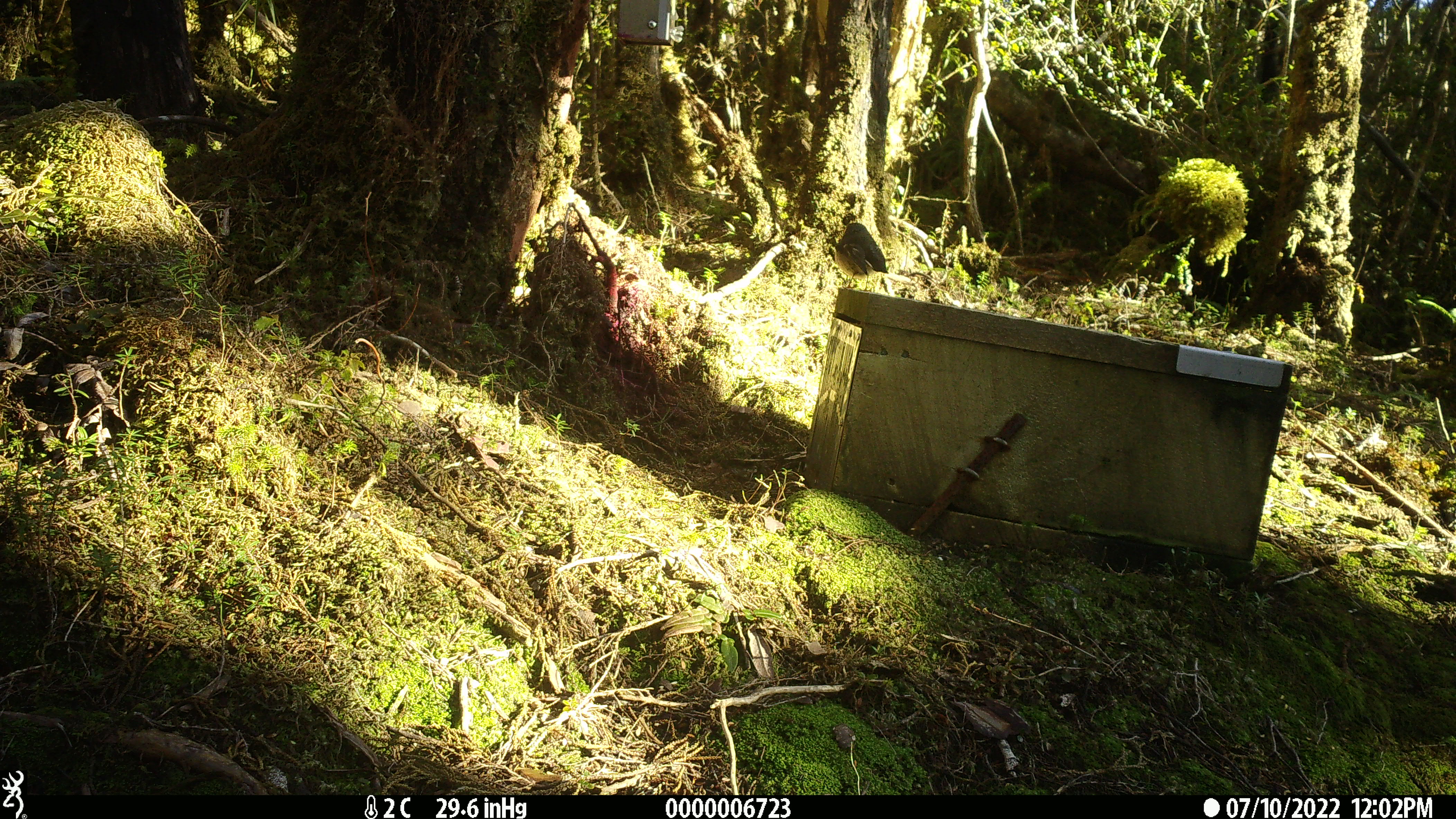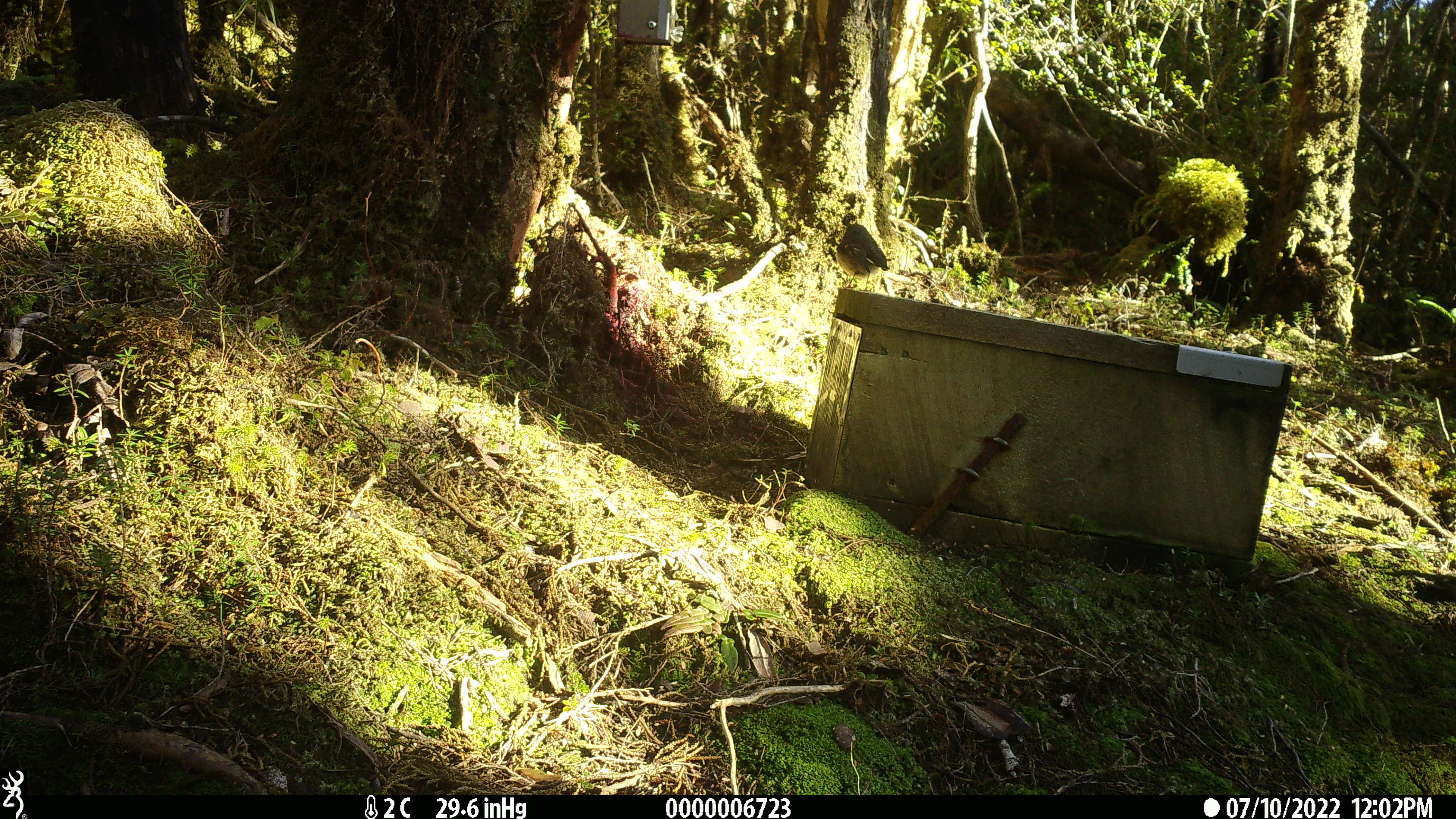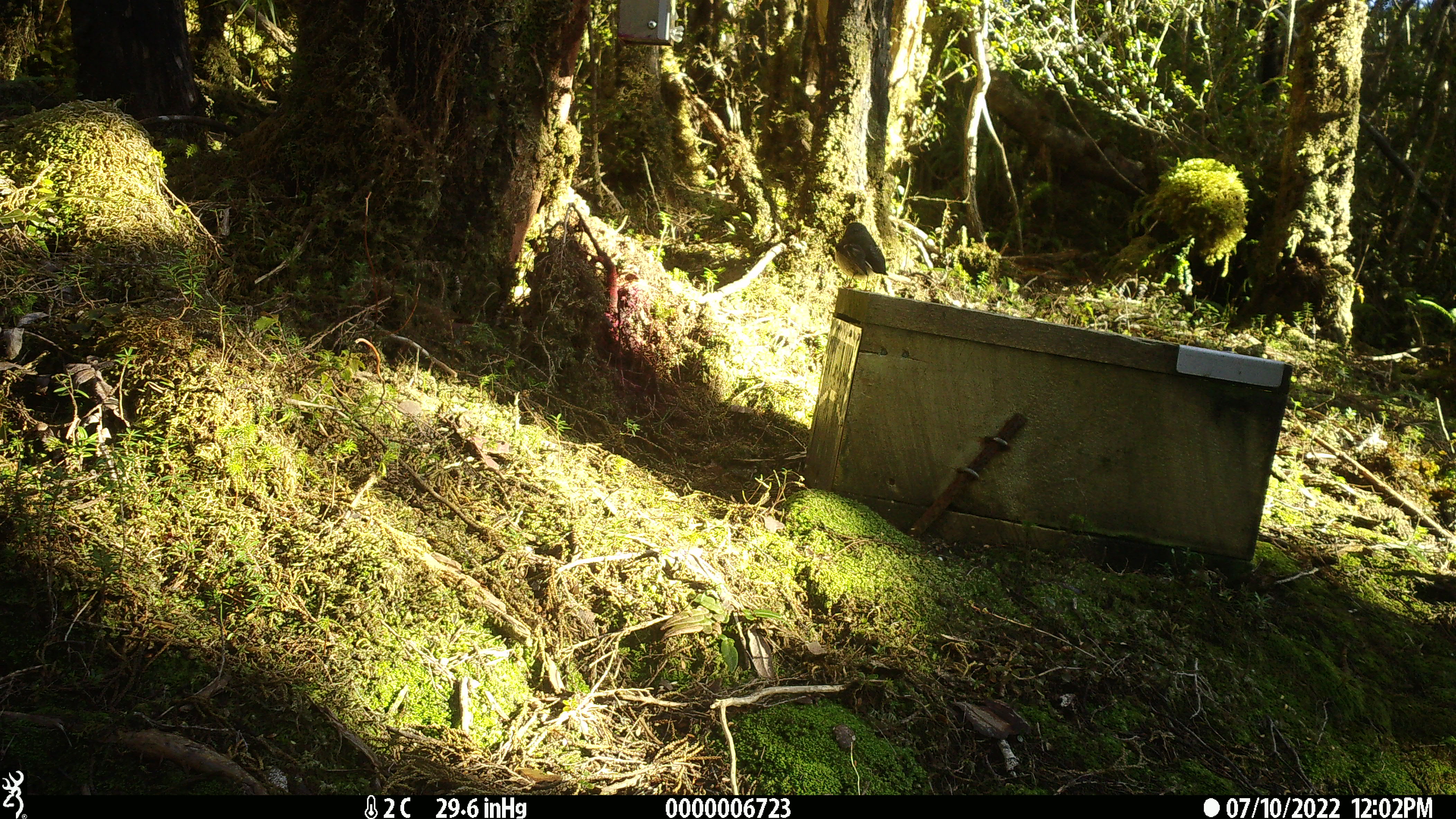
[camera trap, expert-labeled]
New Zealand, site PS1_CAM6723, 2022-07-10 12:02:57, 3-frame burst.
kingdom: Animalia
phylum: Chordata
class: Aves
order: Passeriformes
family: Petroicidae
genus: Petroica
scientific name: Petroica macrocephala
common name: tomtit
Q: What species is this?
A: Tomtit (Petroica macrocephala).